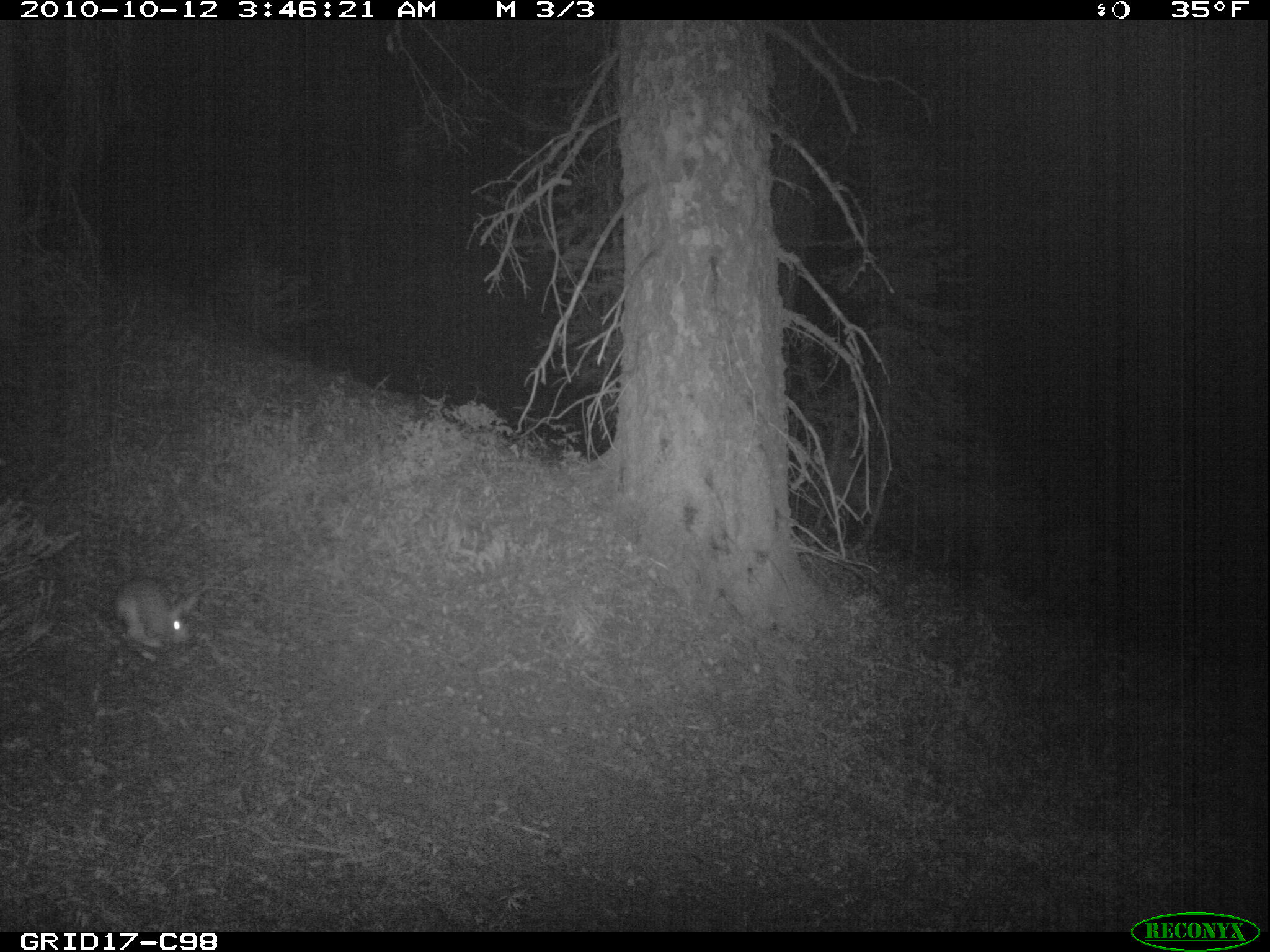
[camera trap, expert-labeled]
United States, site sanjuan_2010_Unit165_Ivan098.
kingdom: Animalia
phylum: Chordata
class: Mammalia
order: Lagomorpha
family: Leporidae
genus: Lepus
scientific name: Lepus americanus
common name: snowshoe hare